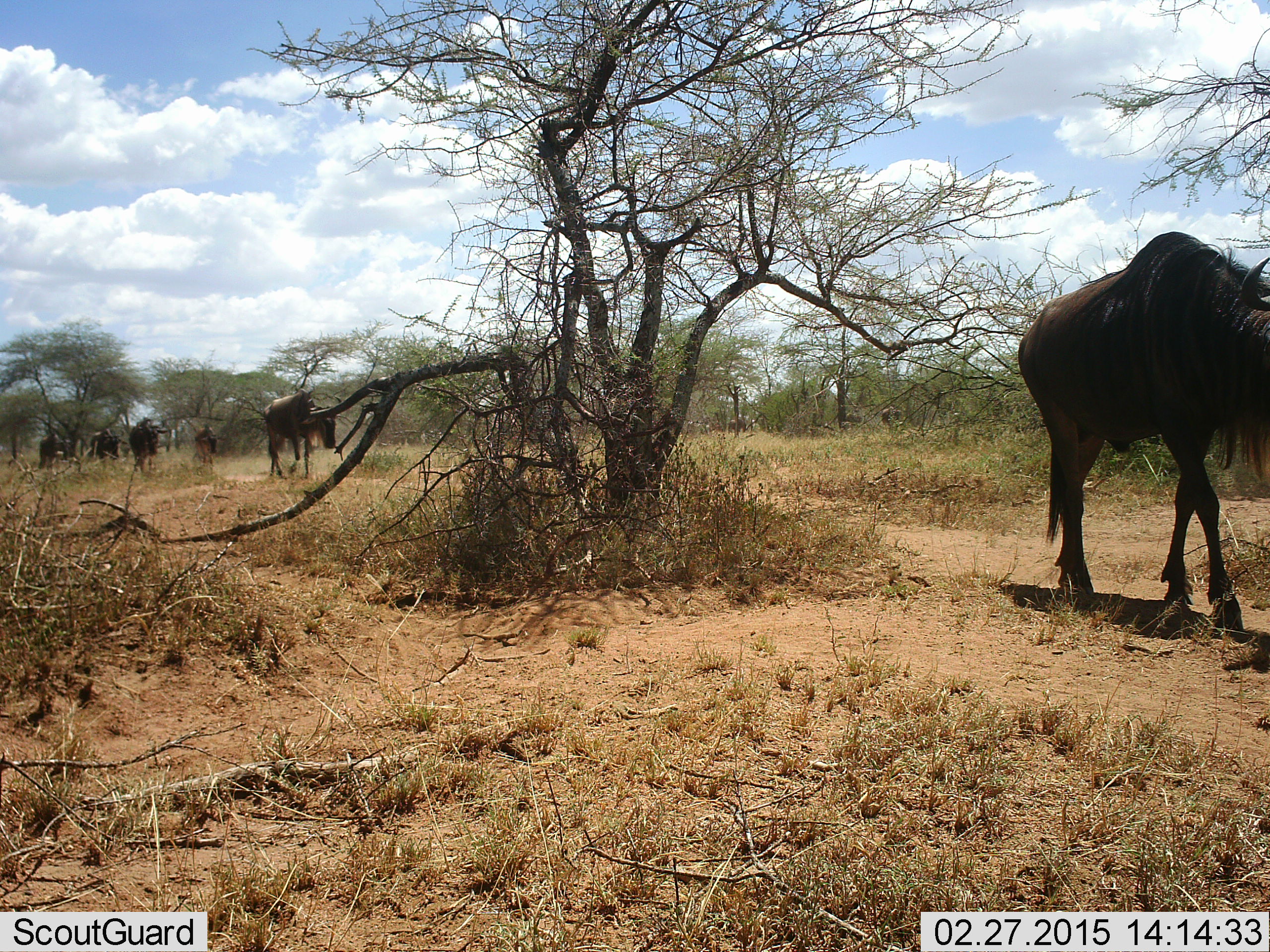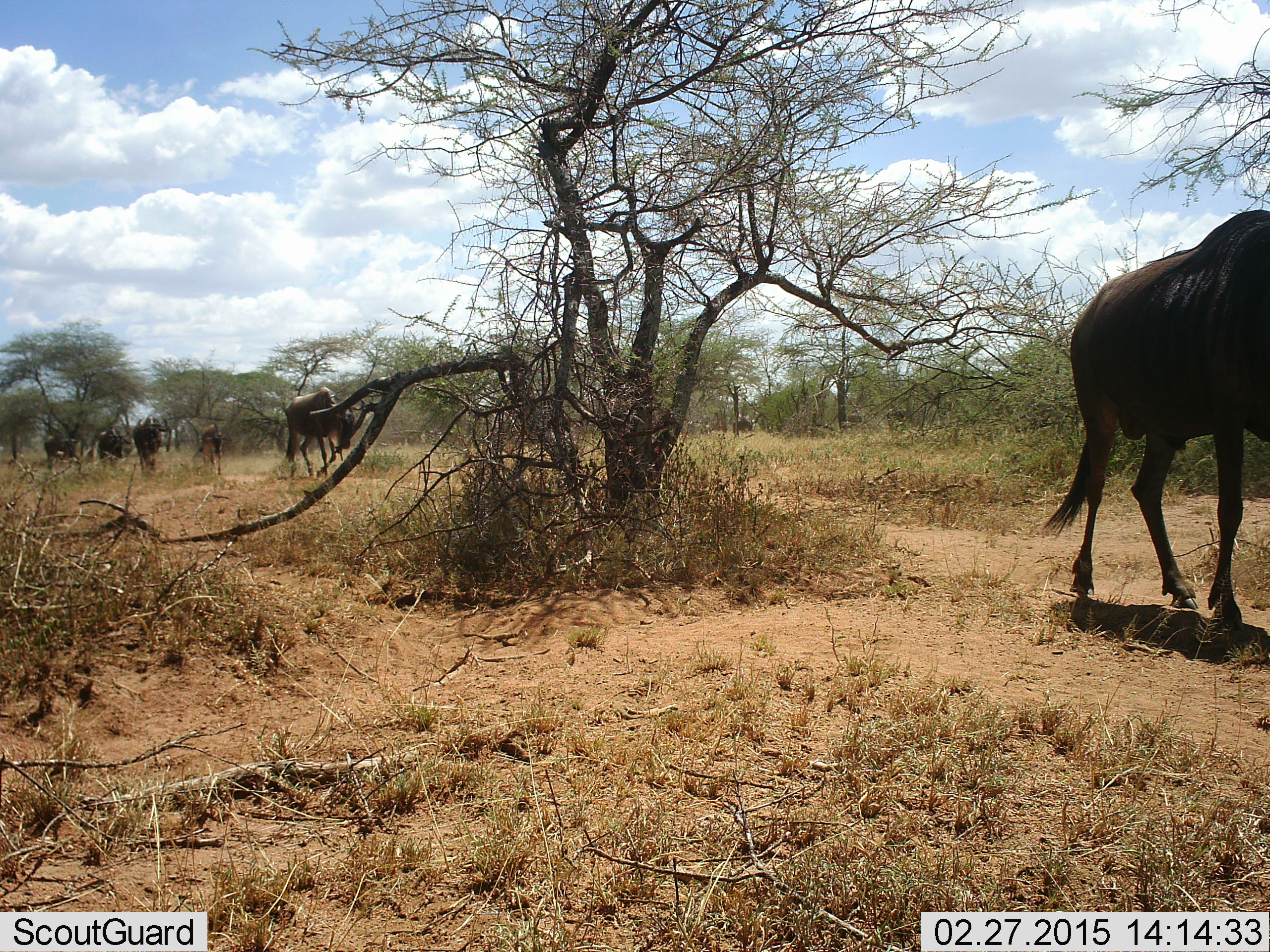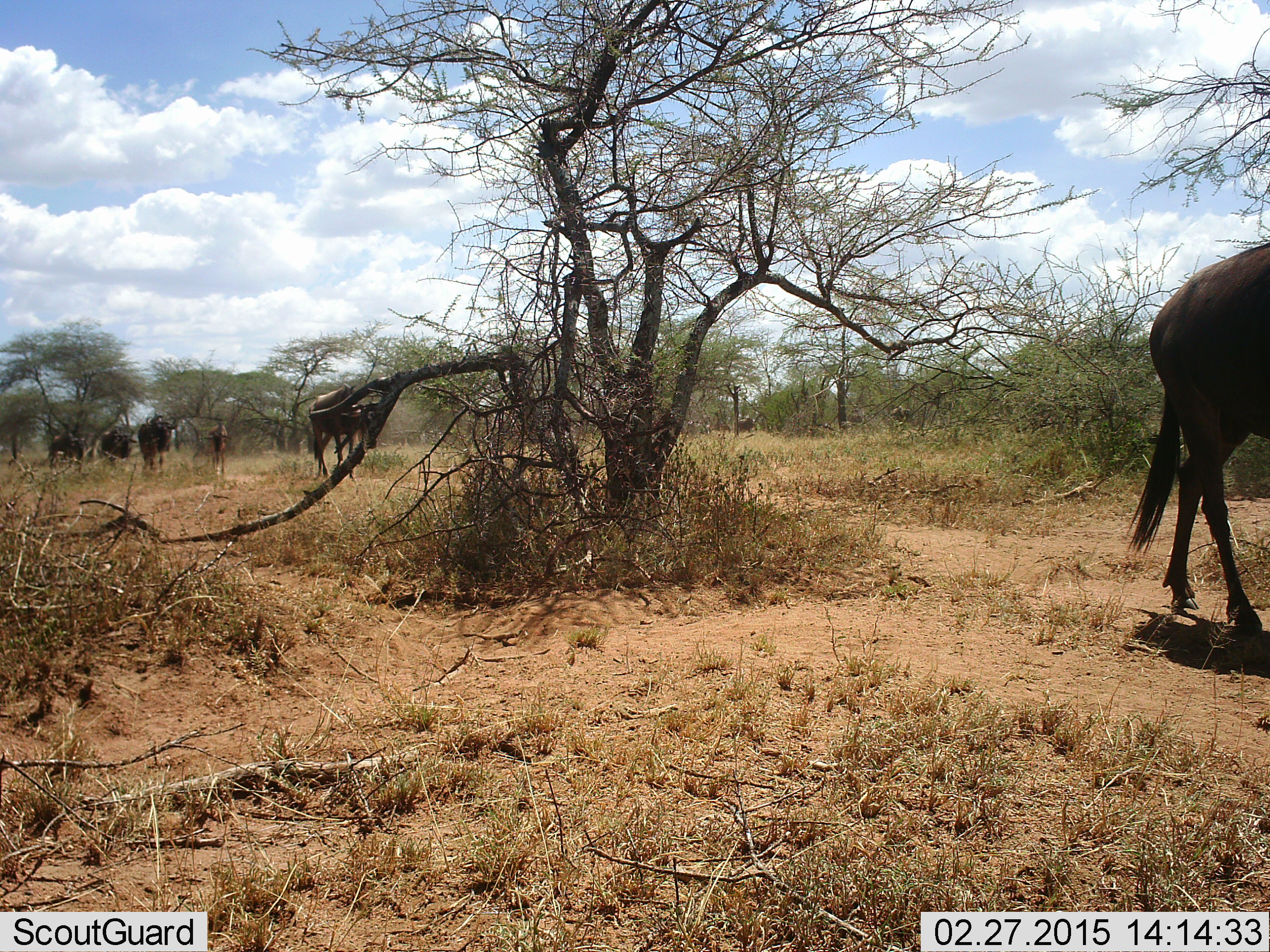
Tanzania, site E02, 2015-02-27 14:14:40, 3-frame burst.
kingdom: Animalia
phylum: Chordata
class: Mammalia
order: Artiodactyla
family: Bovidae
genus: Connochaetes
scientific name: Connochaetes taurinus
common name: blue wildebeest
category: wildebeest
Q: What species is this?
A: Wildebeest (blue wildebeest) (Connochaetes taurinus).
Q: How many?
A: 6.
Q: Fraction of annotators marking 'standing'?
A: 10%.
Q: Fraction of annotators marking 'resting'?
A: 0%.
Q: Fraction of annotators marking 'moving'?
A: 80%.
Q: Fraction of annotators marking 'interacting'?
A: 0%.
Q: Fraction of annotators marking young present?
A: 10%.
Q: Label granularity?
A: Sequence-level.